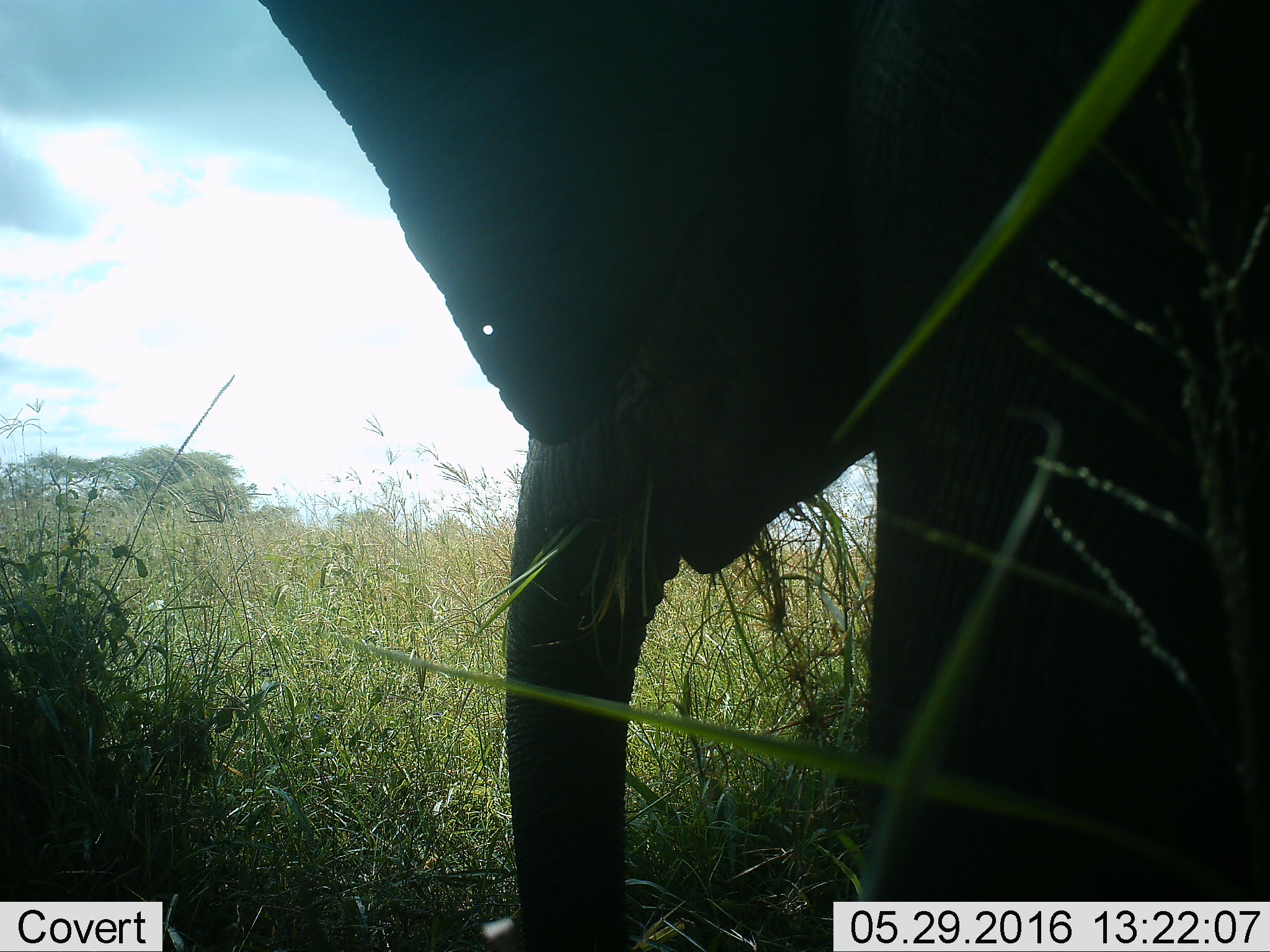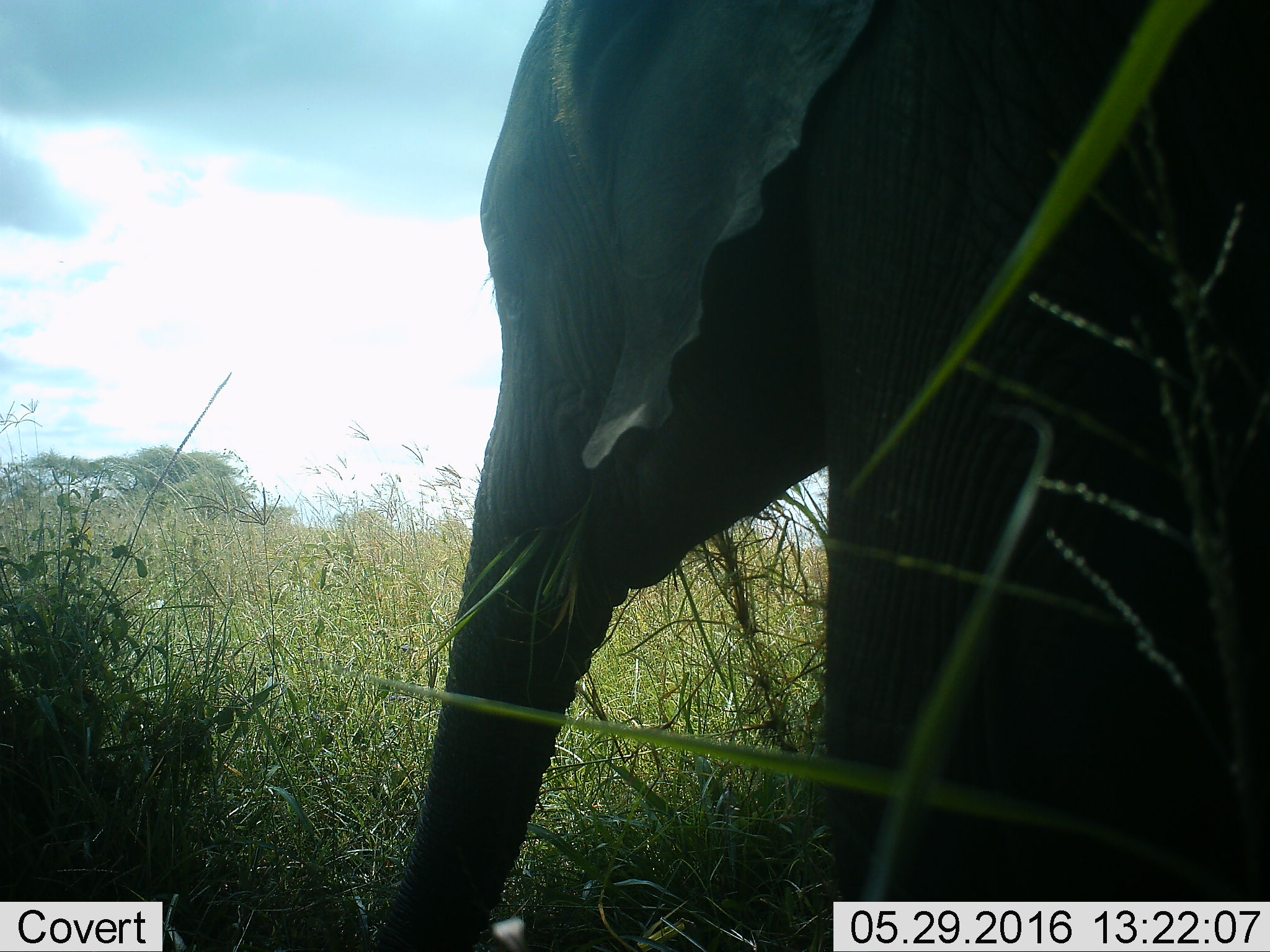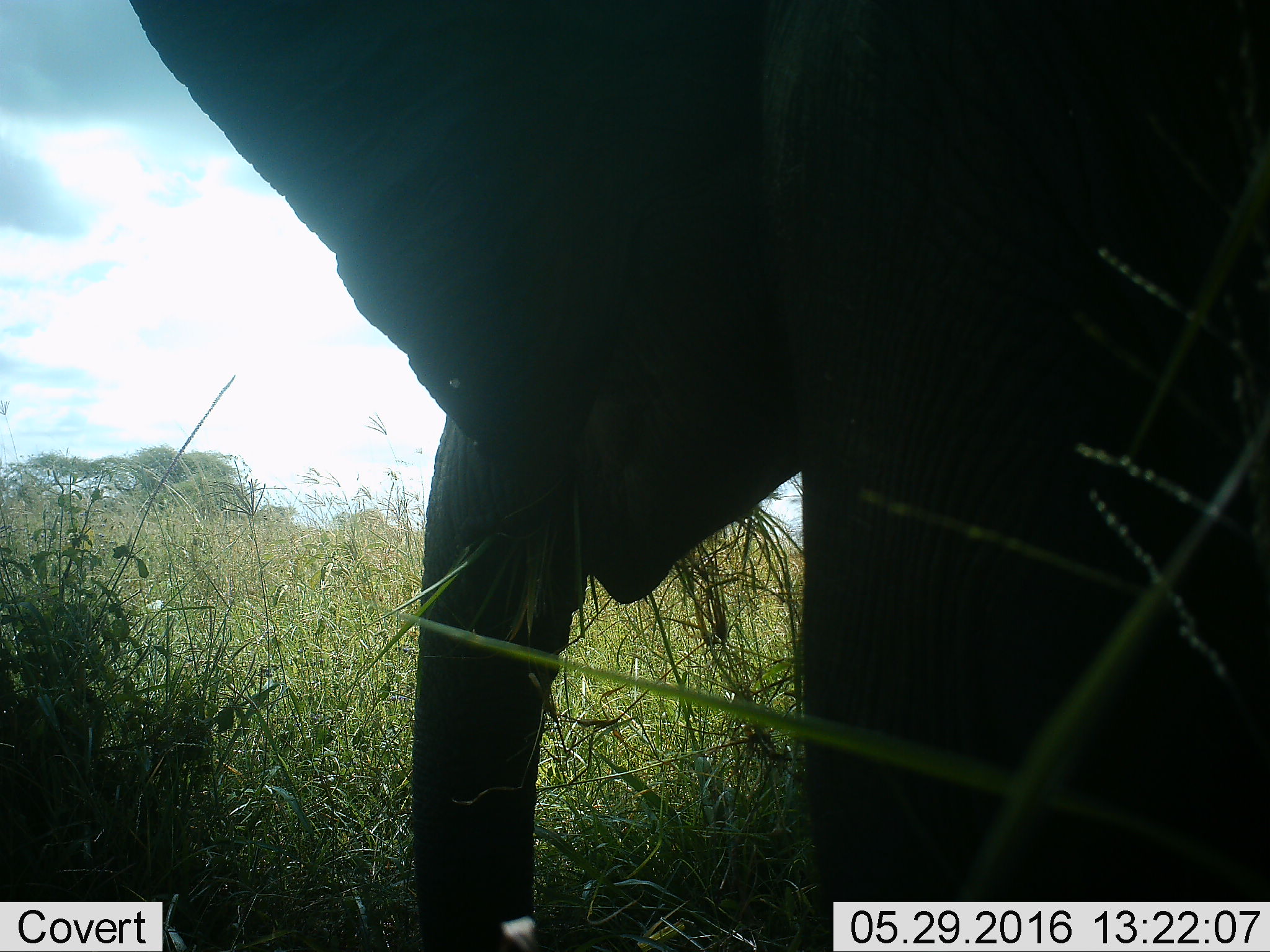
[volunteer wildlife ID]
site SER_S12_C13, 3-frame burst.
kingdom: Animalia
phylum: Chordata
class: Mammalia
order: Proboscidea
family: Elephantidae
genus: Loxodonta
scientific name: Loxodonta africana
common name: african bush elephant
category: elephant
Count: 1.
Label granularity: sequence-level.